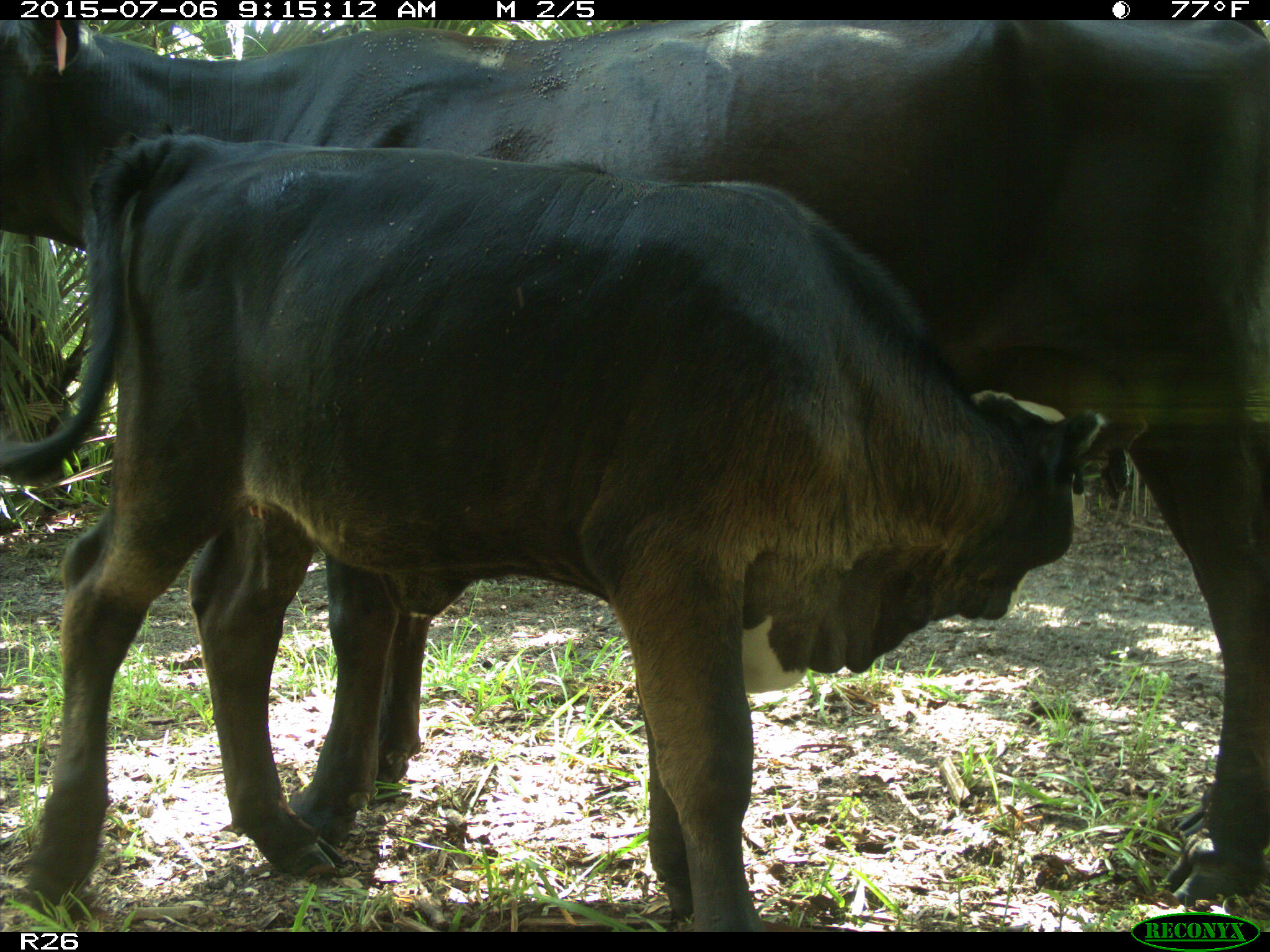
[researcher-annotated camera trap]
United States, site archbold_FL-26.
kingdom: Animalia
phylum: Chordata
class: Mammalia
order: Artiodactyla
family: Bovidae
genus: Bos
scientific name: Bos taurus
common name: domestic cow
Bos taurus (domestic cow).